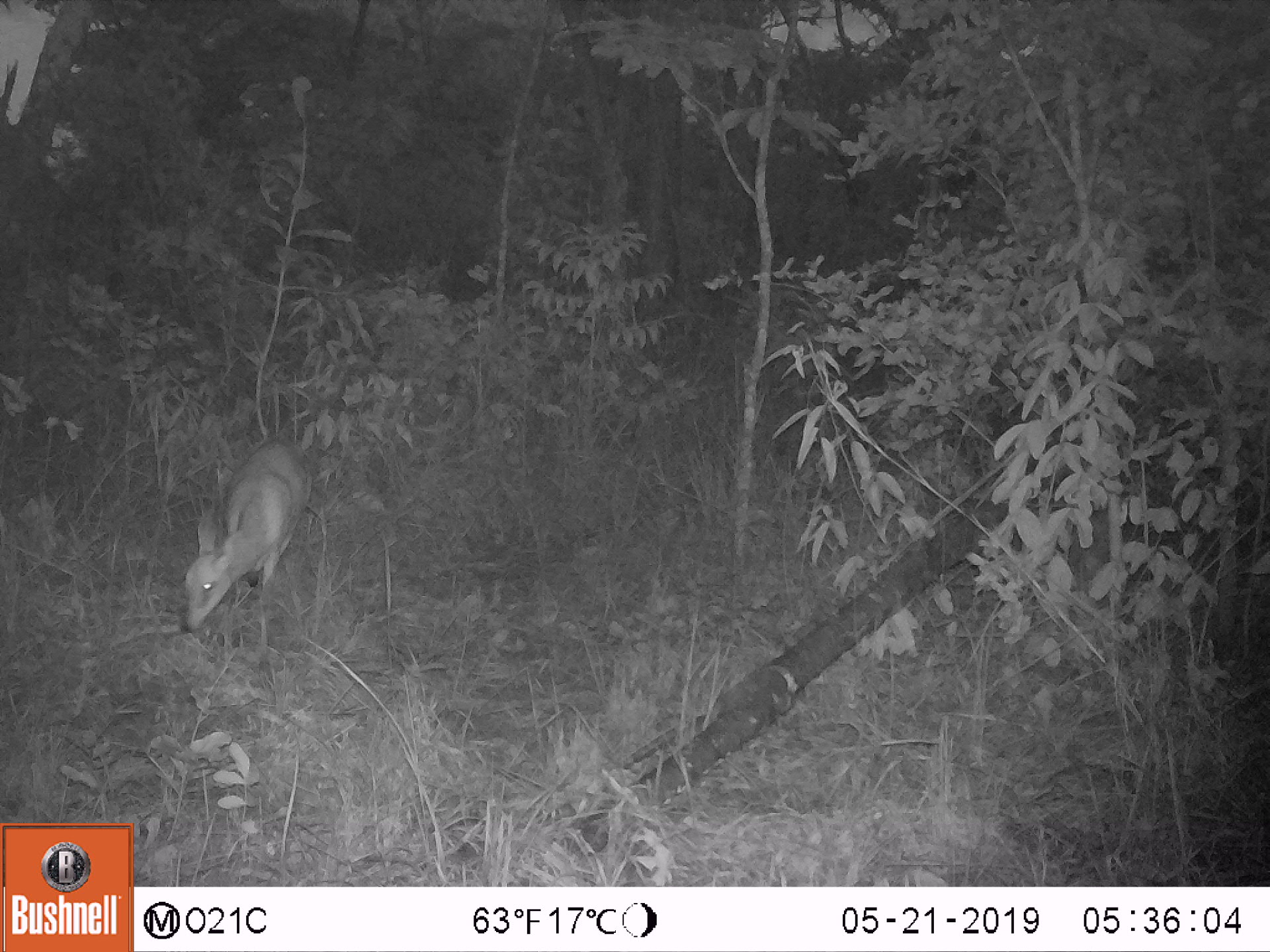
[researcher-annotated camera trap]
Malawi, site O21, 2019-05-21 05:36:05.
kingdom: Animalia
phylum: Chordata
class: Mammalia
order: Artiodactyla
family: Bovidae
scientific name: Antilopinae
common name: small antelope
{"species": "small antelope (Antilopinae)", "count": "1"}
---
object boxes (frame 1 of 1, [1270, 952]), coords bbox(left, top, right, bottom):
small antelope: bbox(171, 433, 320, 653)